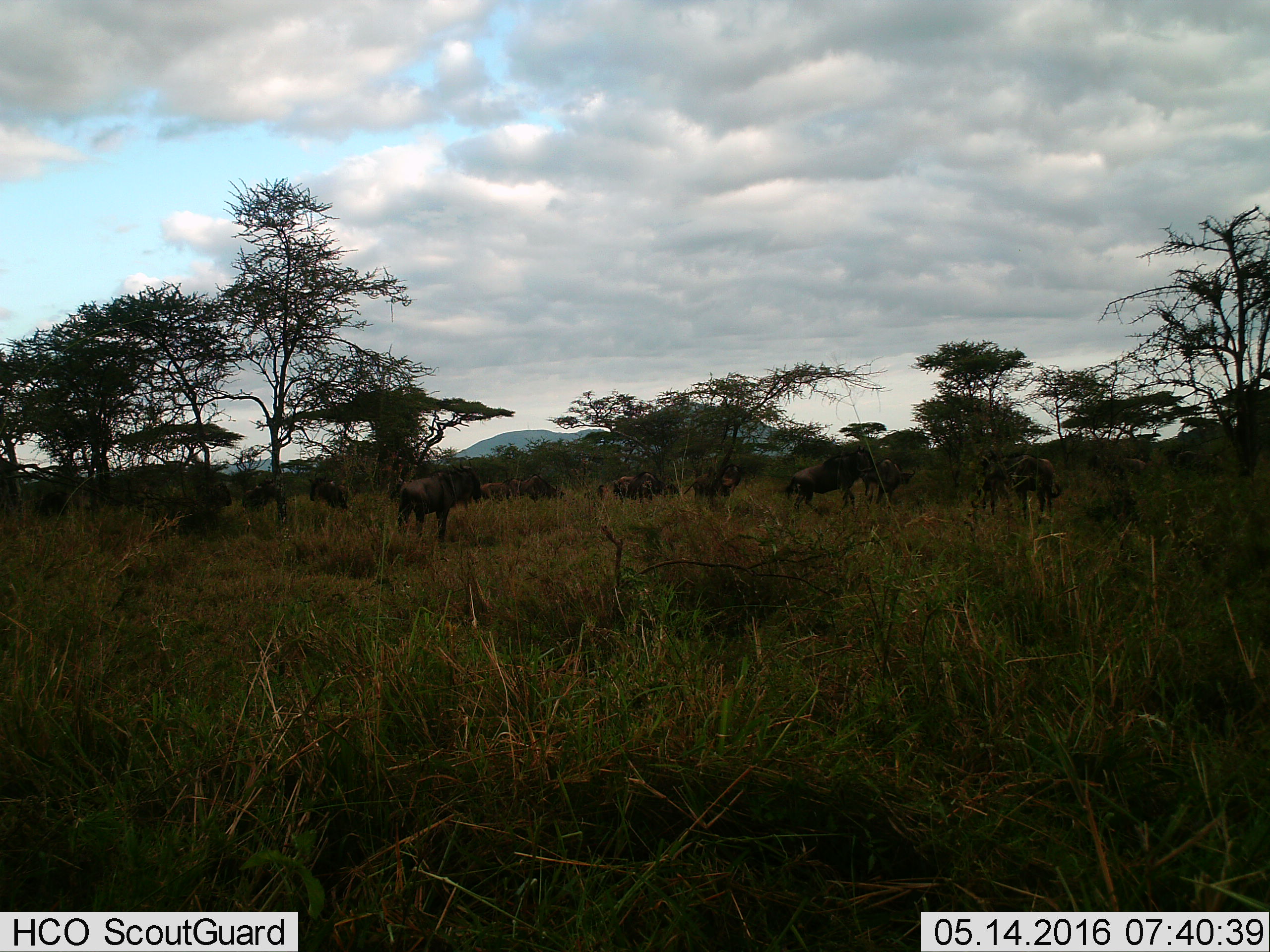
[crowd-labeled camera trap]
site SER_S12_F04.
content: unidentified animal